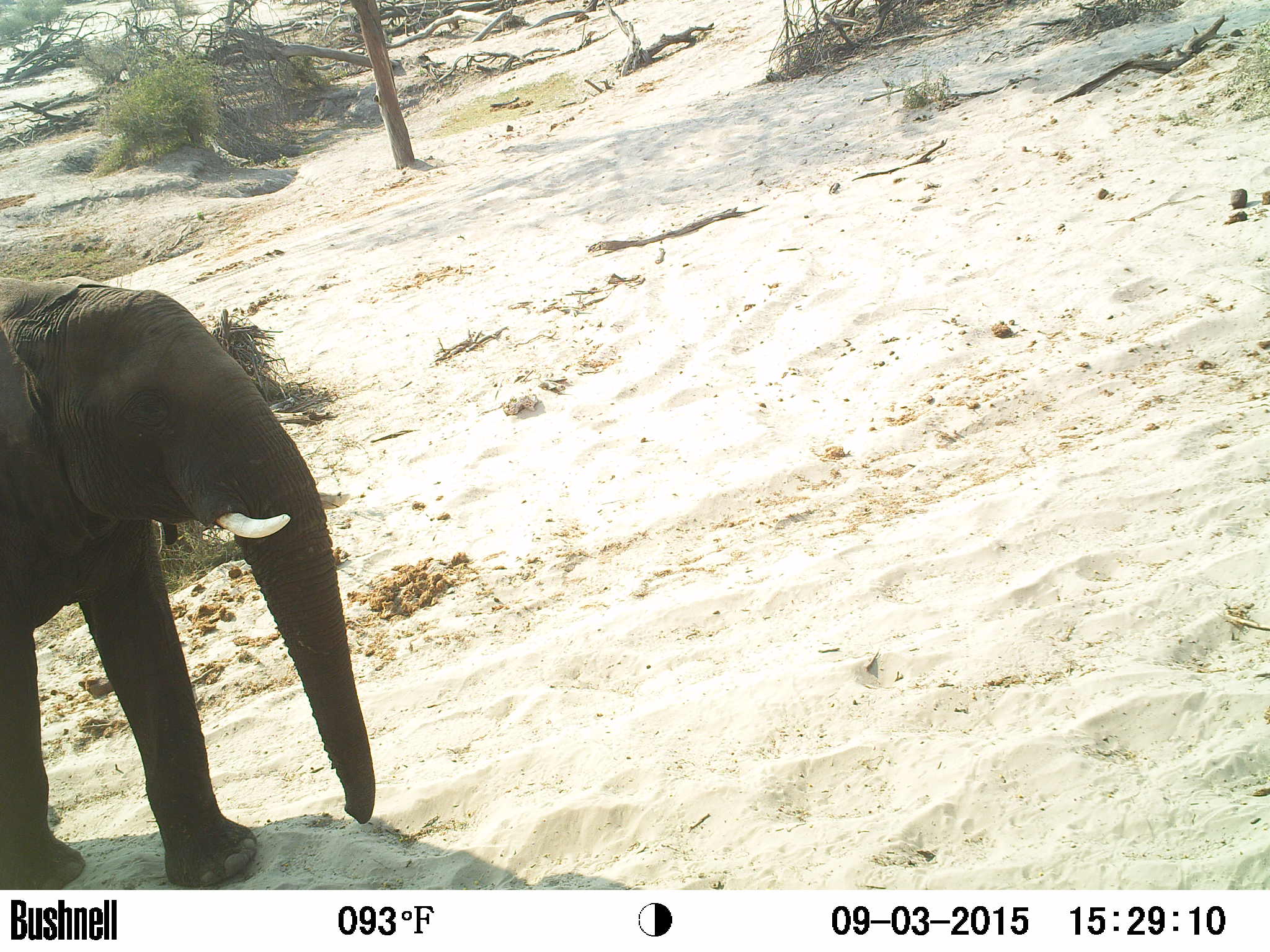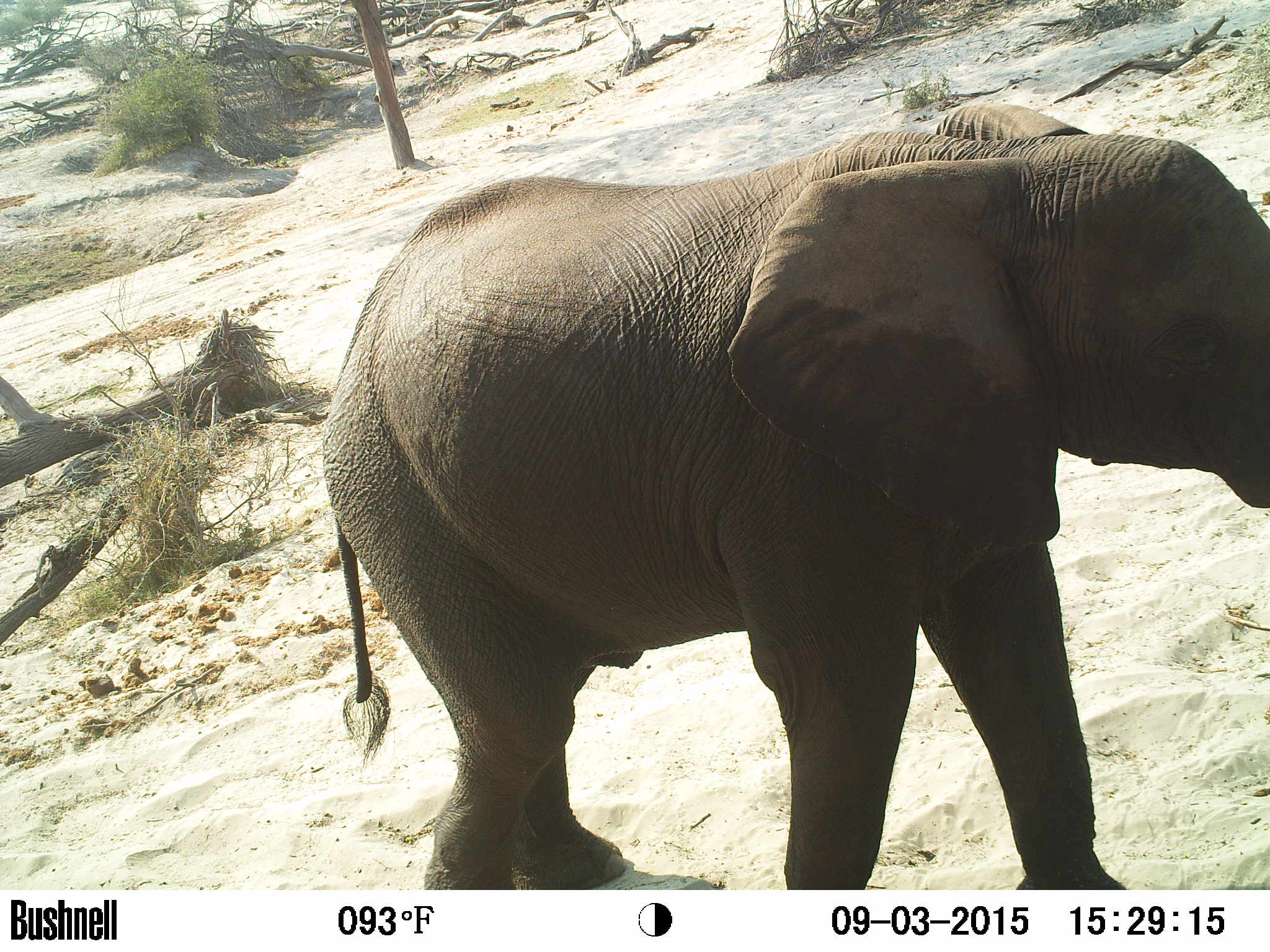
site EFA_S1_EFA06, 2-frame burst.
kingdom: Animalia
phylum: Chordata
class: Mammalia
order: Proboscidea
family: Elephantidae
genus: Loxodonta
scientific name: Loxodonta africana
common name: african bush elephant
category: elephant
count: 1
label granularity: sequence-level